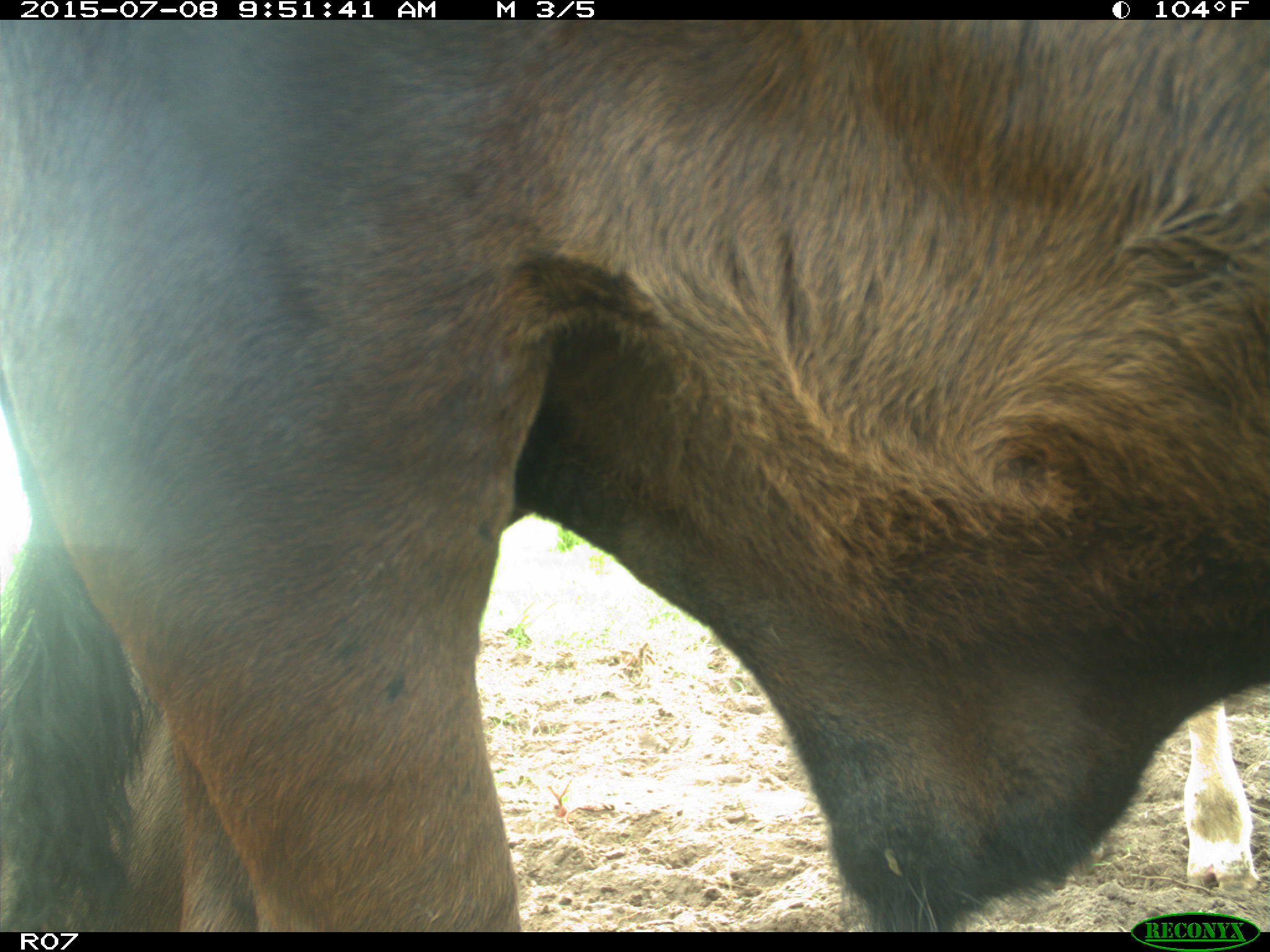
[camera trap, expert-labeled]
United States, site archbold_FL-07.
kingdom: Animalia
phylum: Chordata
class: Mammalia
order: Artiodactyla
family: Bovidae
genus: Bos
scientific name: Bos taurus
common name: domestic cow